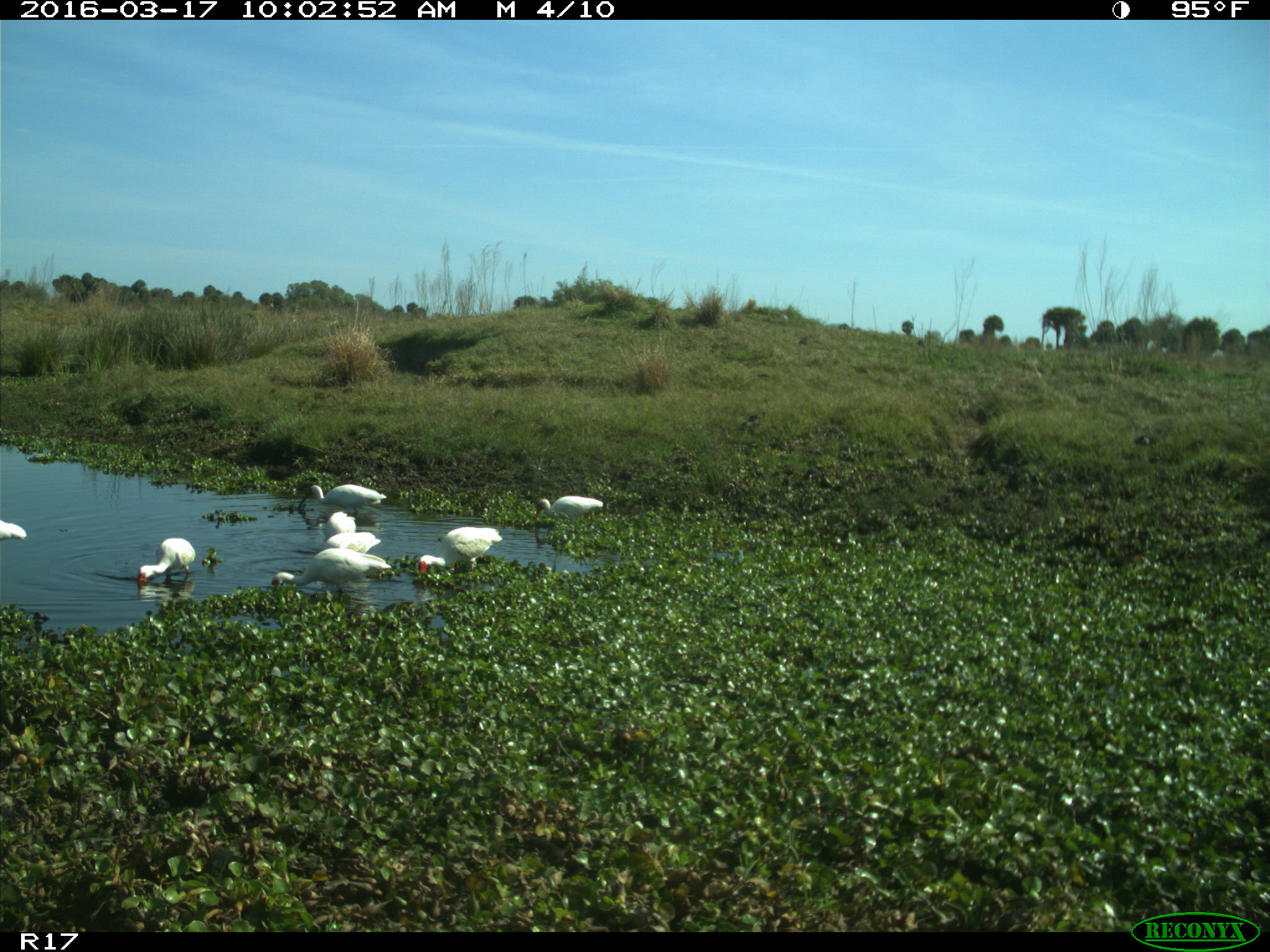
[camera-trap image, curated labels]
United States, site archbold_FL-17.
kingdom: Animalia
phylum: Chordata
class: Aves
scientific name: Aves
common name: birds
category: unidentified bird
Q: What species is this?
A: Unidentified bird (birds) (Aves).